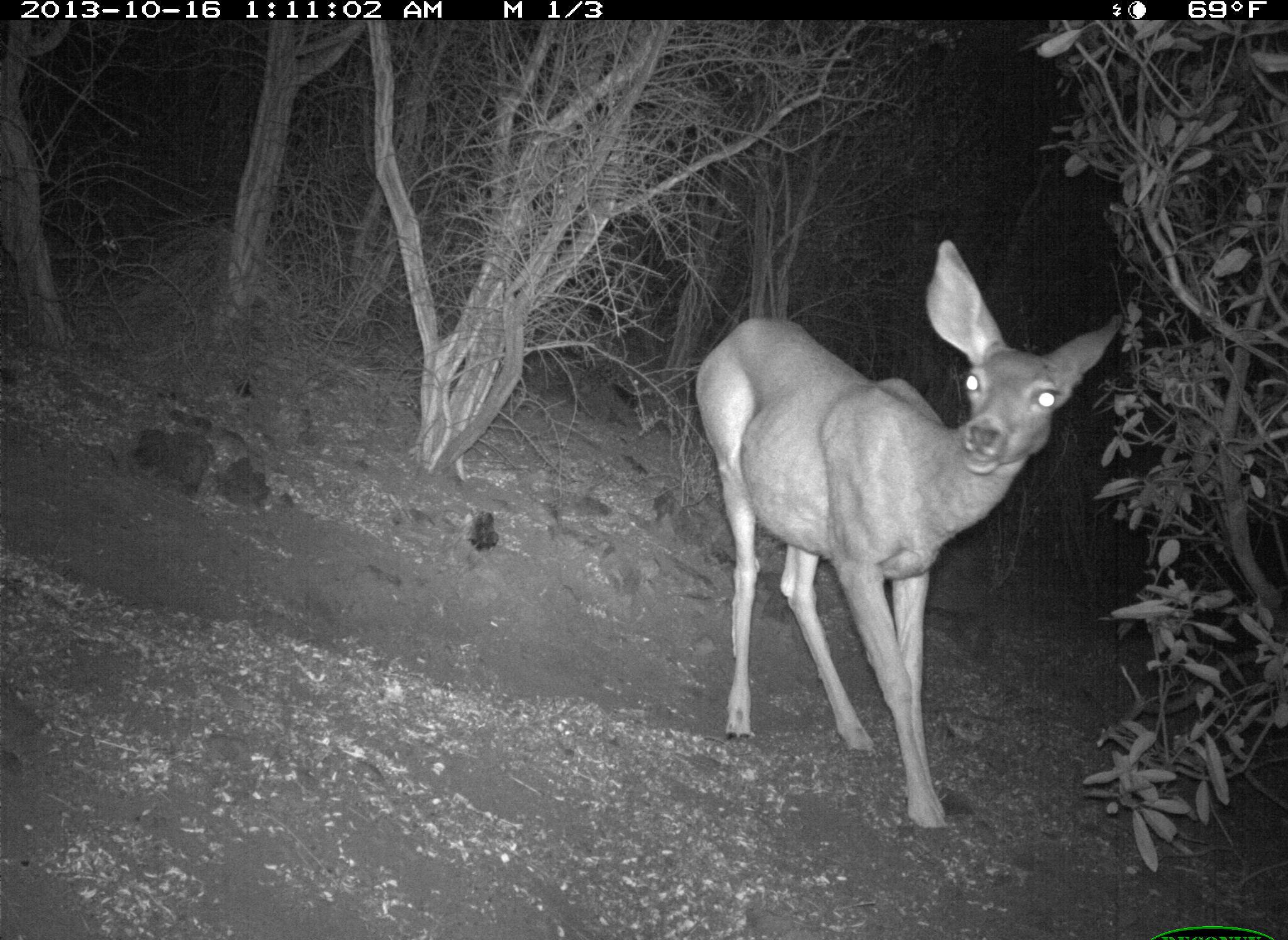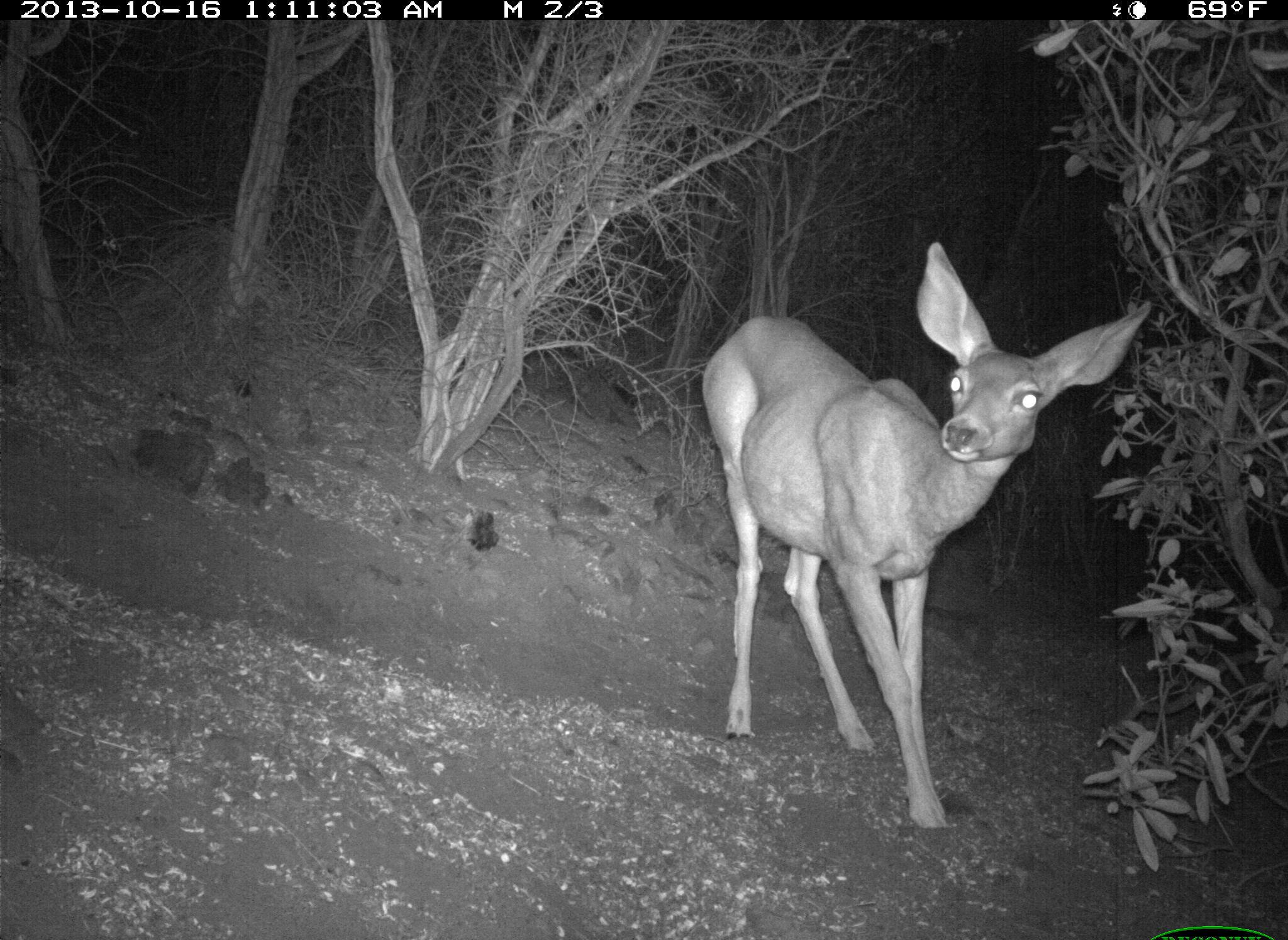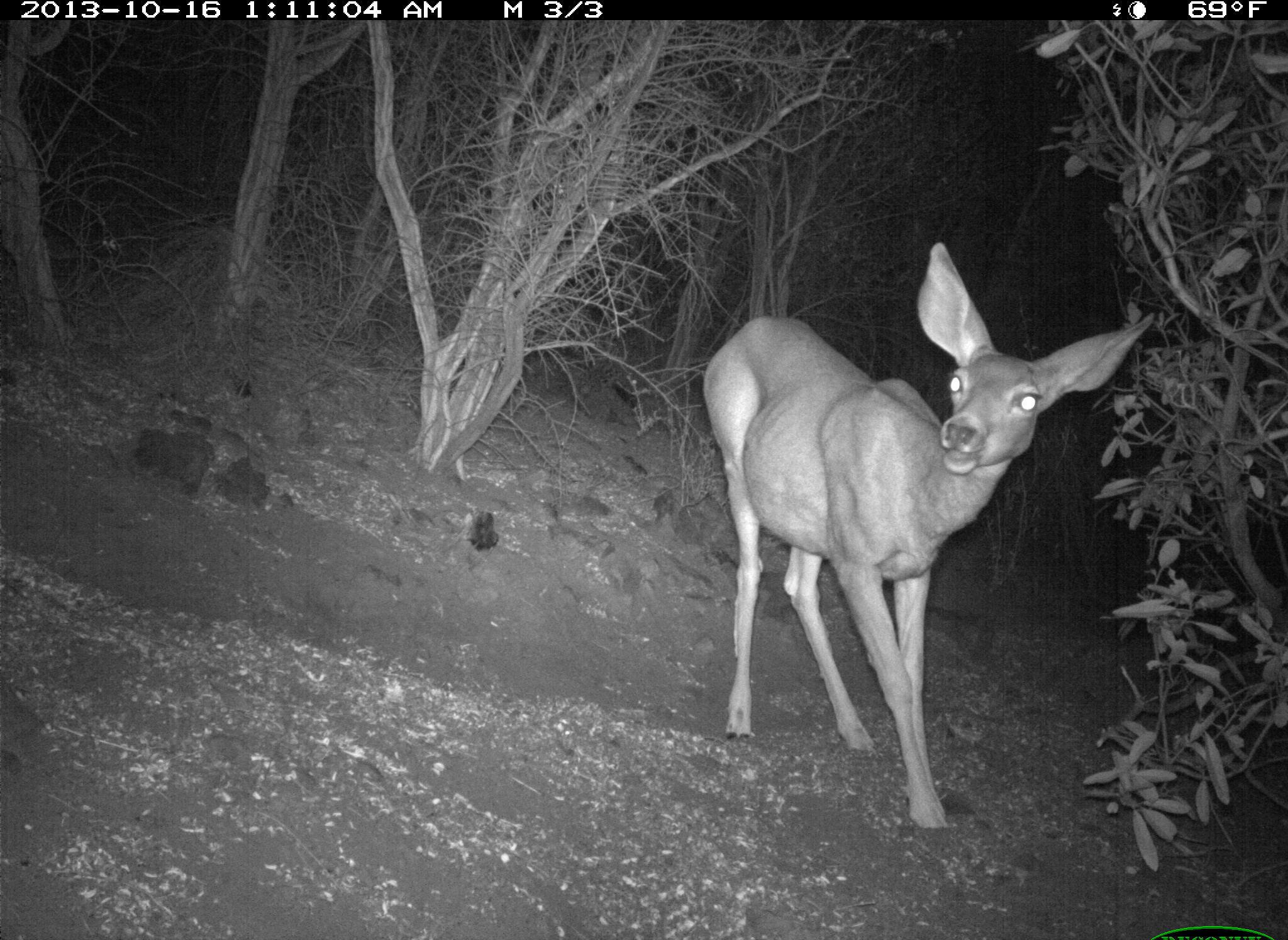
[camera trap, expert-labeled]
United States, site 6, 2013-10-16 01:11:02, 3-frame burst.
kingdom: Animalia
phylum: Chordata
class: Mammalia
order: Artiodactyla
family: Cervidae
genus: Odocoileus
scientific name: Odocoileus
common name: deer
Deer (Odocoileus).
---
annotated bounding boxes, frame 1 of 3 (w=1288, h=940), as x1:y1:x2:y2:
deer: 692:238:1122:840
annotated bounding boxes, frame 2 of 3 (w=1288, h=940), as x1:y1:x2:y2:
deer: 703:241:1151:835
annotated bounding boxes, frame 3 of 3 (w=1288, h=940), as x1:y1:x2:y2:
deer: 703:238:1151:832